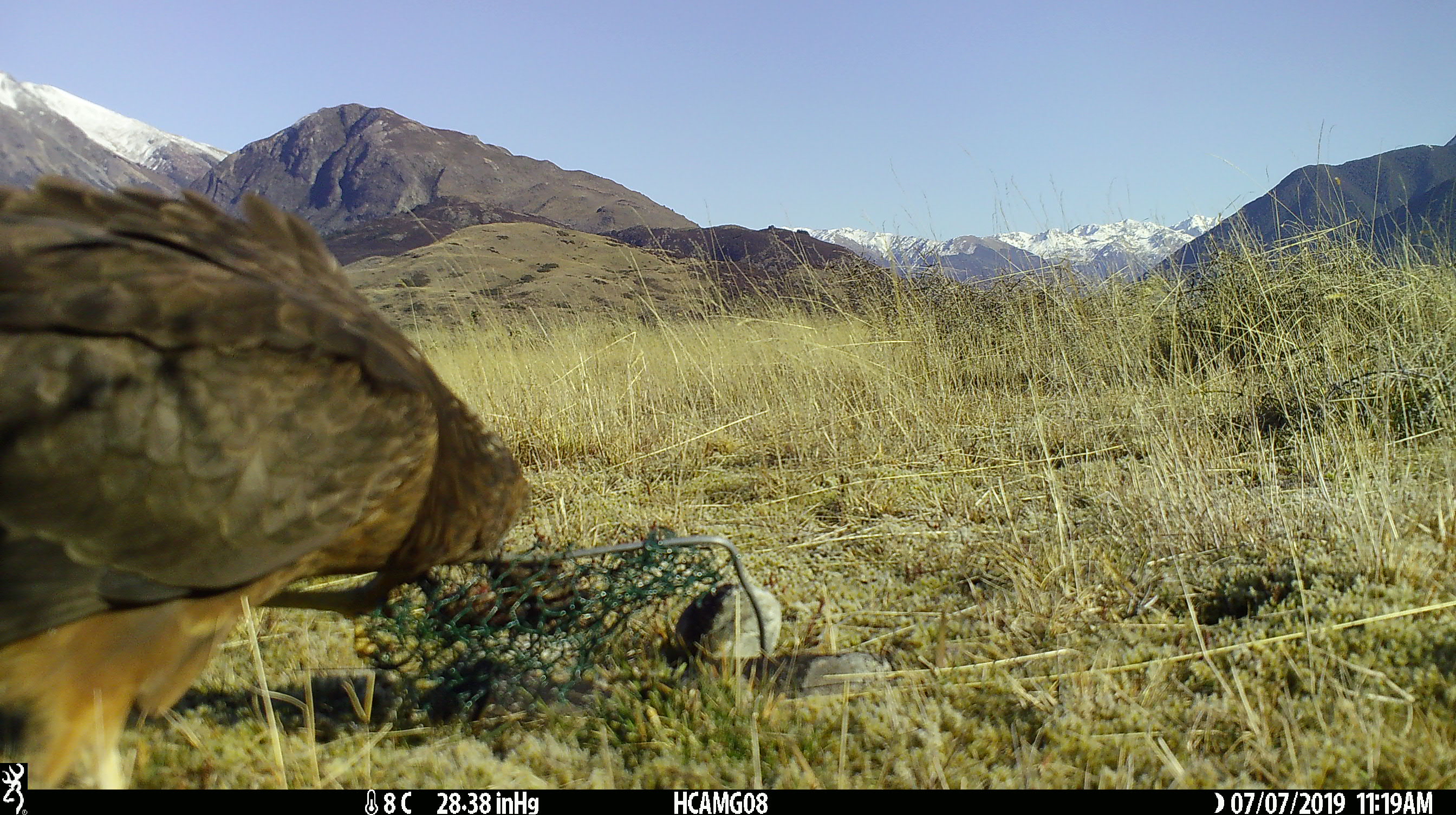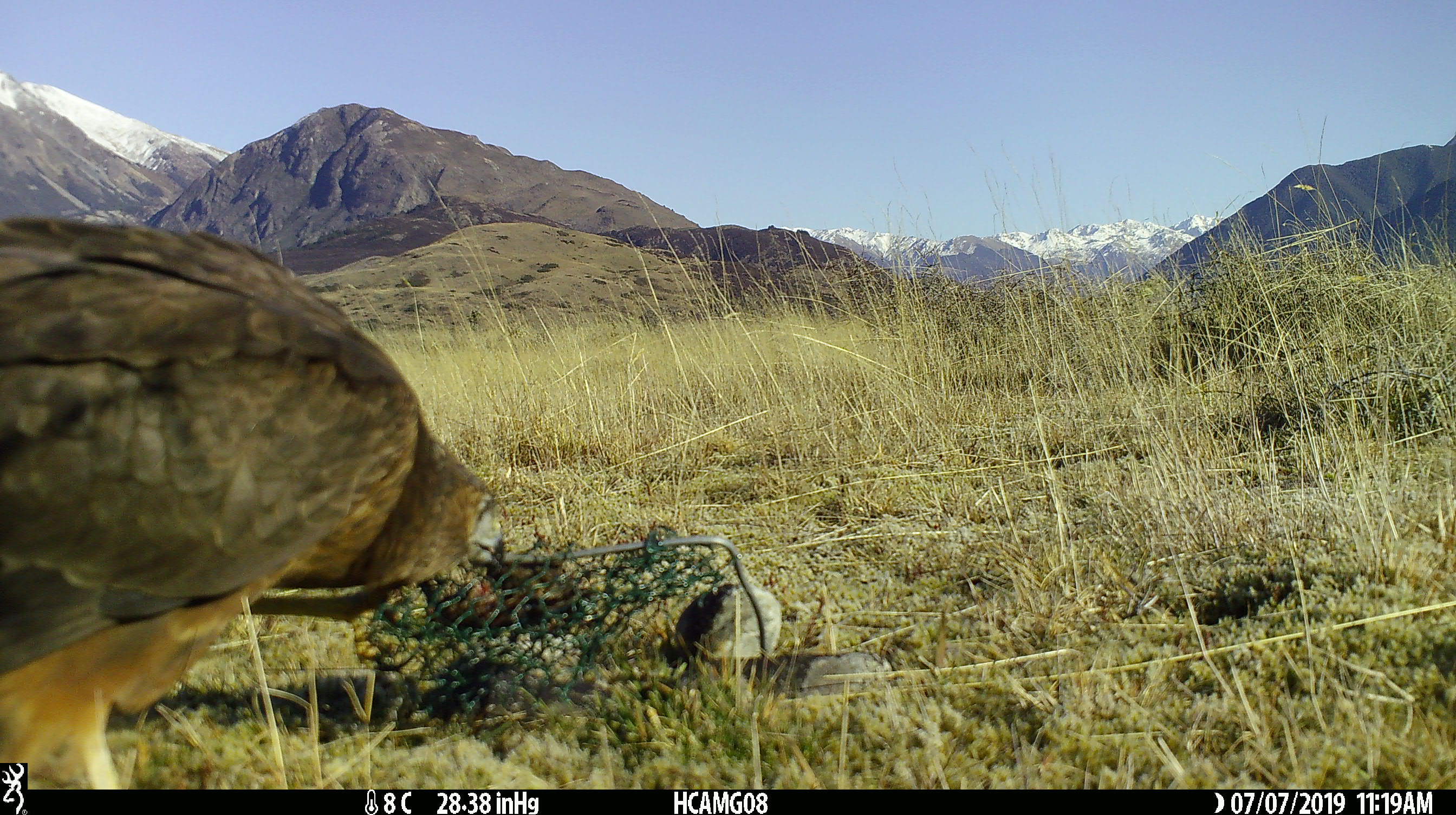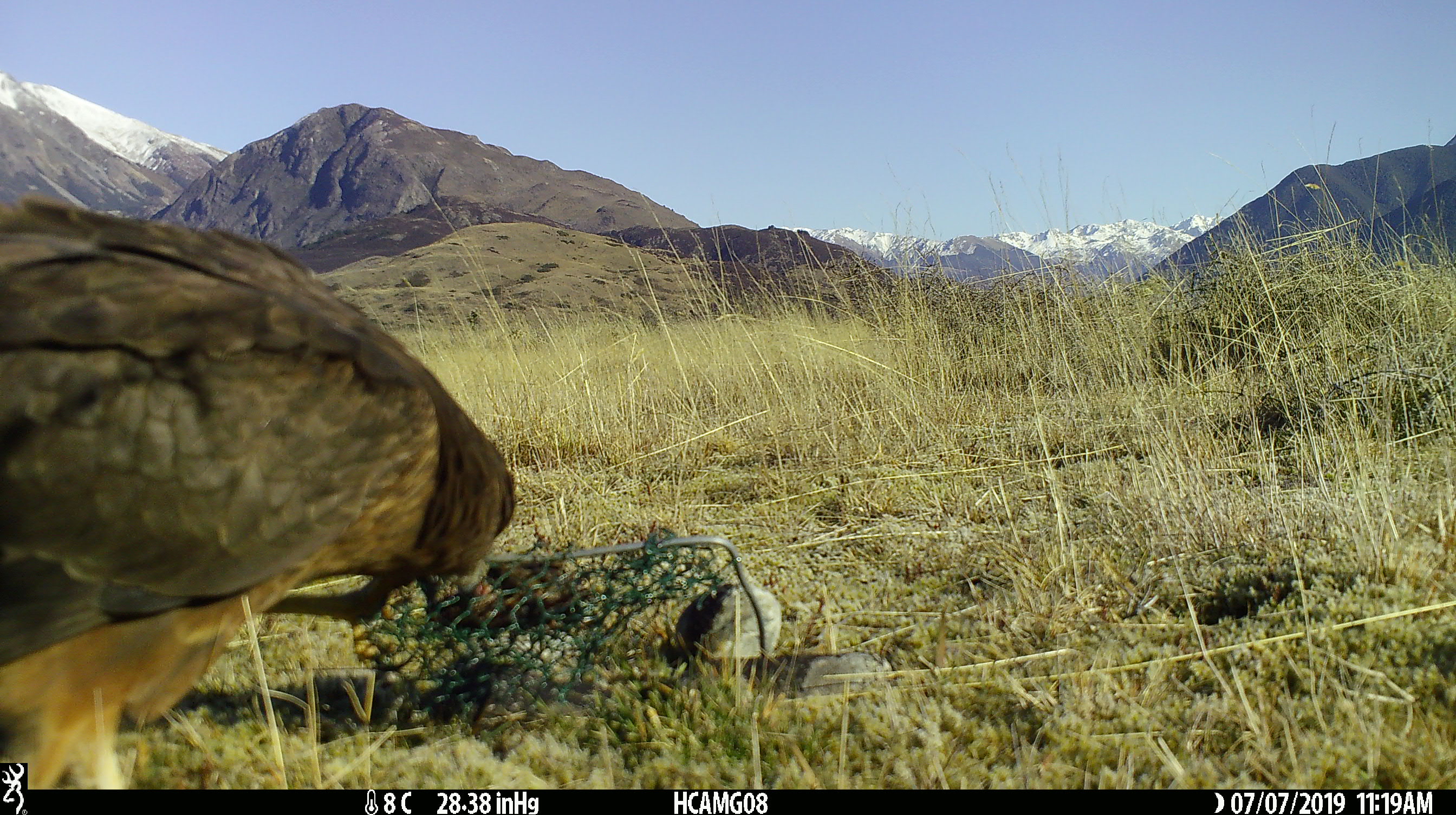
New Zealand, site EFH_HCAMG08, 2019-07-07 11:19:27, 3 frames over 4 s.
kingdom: Animalia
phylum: Chordata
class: Aves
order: Accipitriformes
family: Accipitridae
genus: Circus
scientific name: Circus approximans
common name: swamp harrier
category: harrier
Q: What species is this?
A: Harrier (swamp harrier) (Circus approximans).